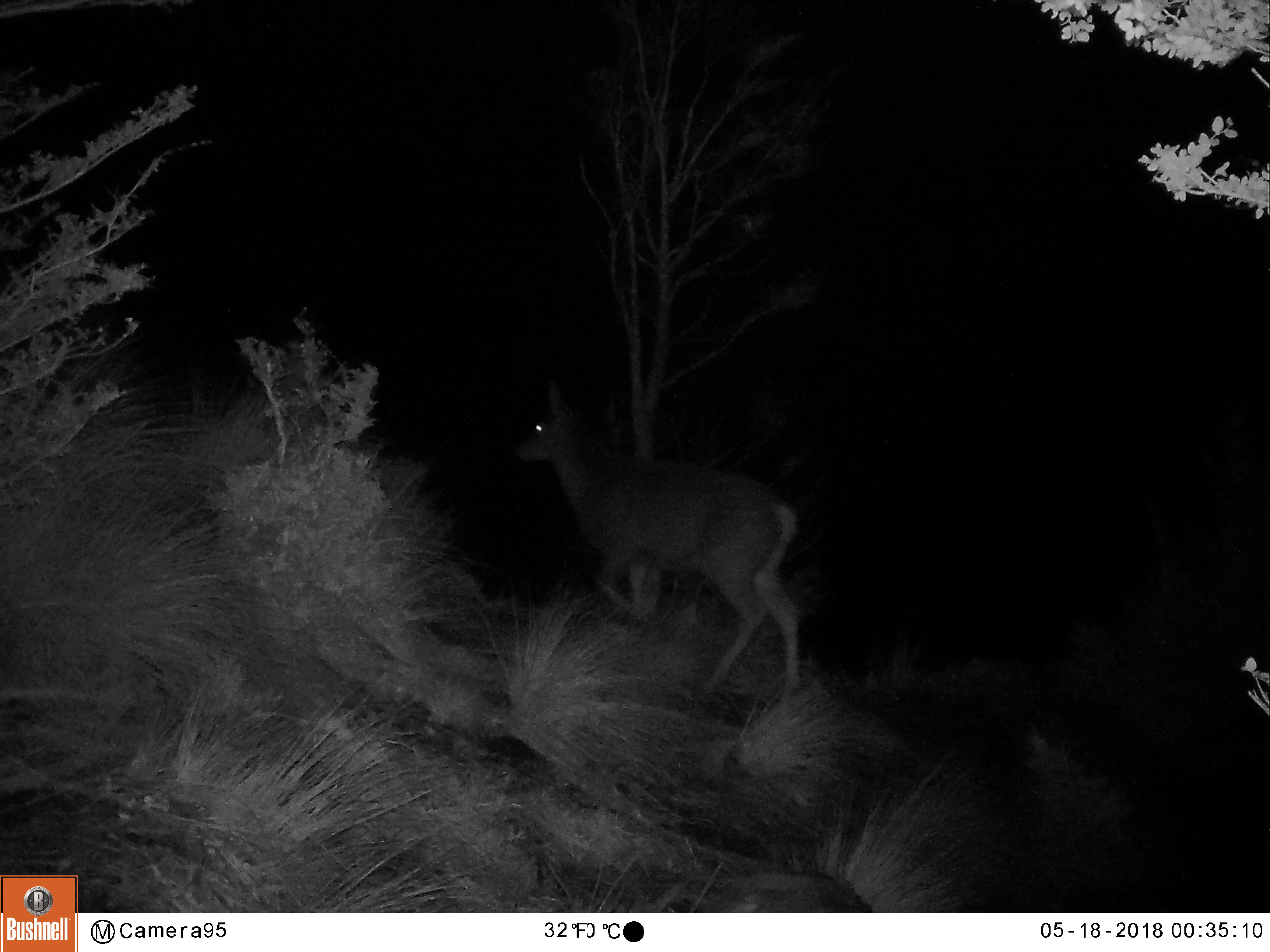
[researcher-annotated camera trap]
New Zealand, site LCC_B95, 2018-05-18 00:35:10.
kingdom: Animalia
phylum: Chordata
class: Mammalia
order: Artiodactyla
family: Cervidae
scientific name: Cervidae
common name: deer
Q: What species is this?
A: Deer (Cervidae).